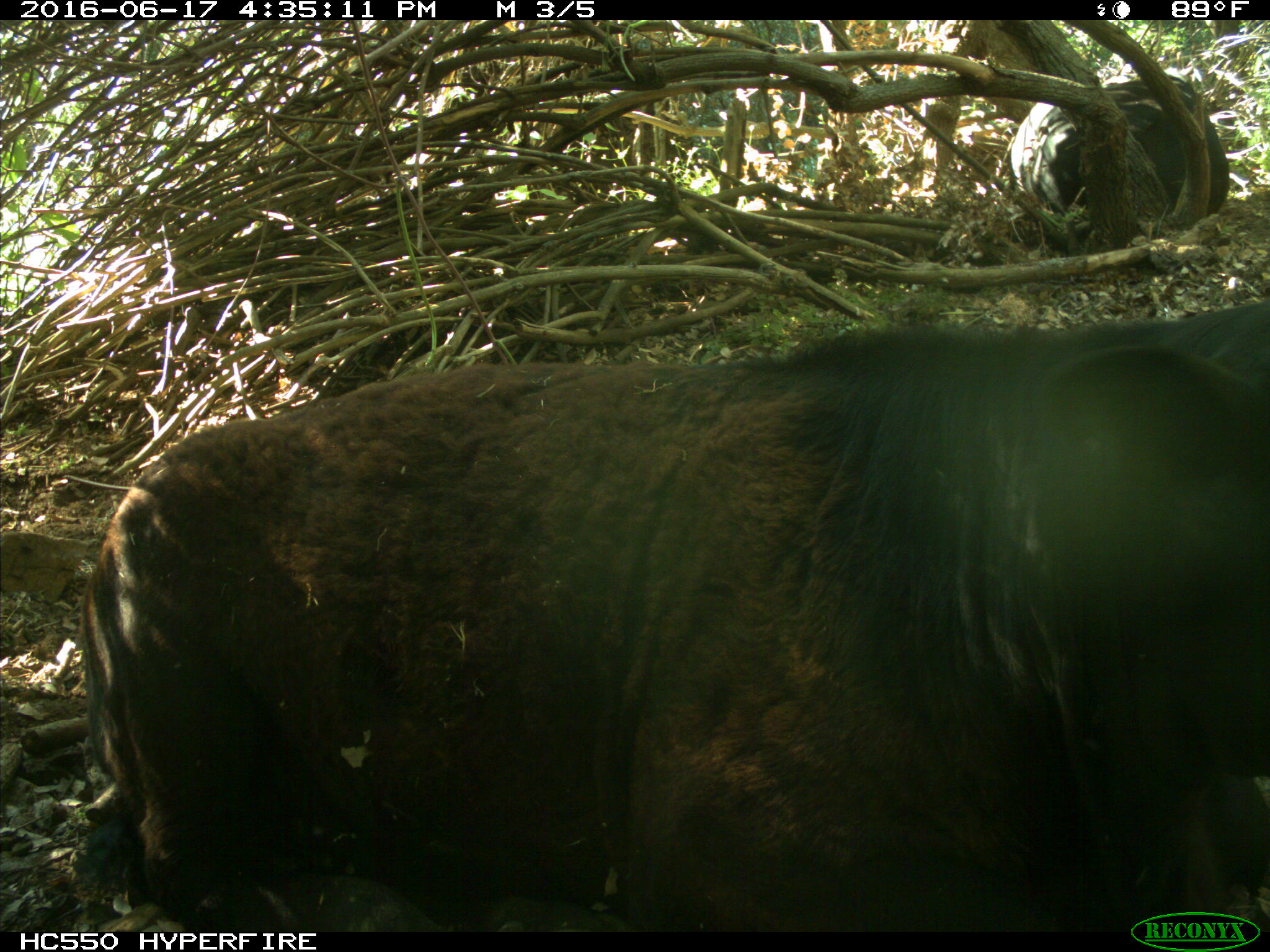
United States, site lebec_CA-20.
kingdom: Animalia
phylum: Chordata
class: Mammalia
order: Artiodactyla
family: Bovidae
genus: Bos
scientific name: Bos taurus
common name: domestic cow